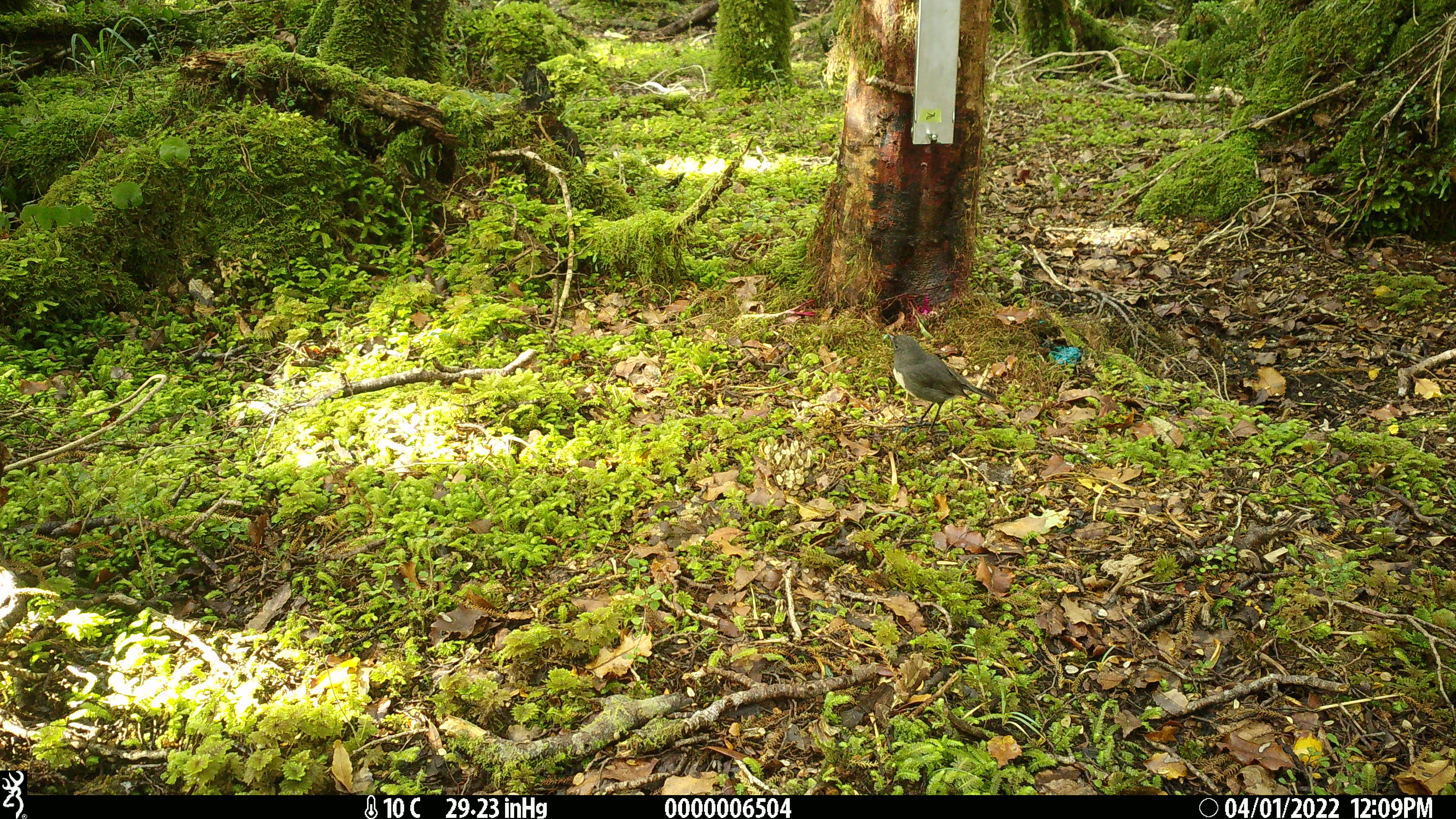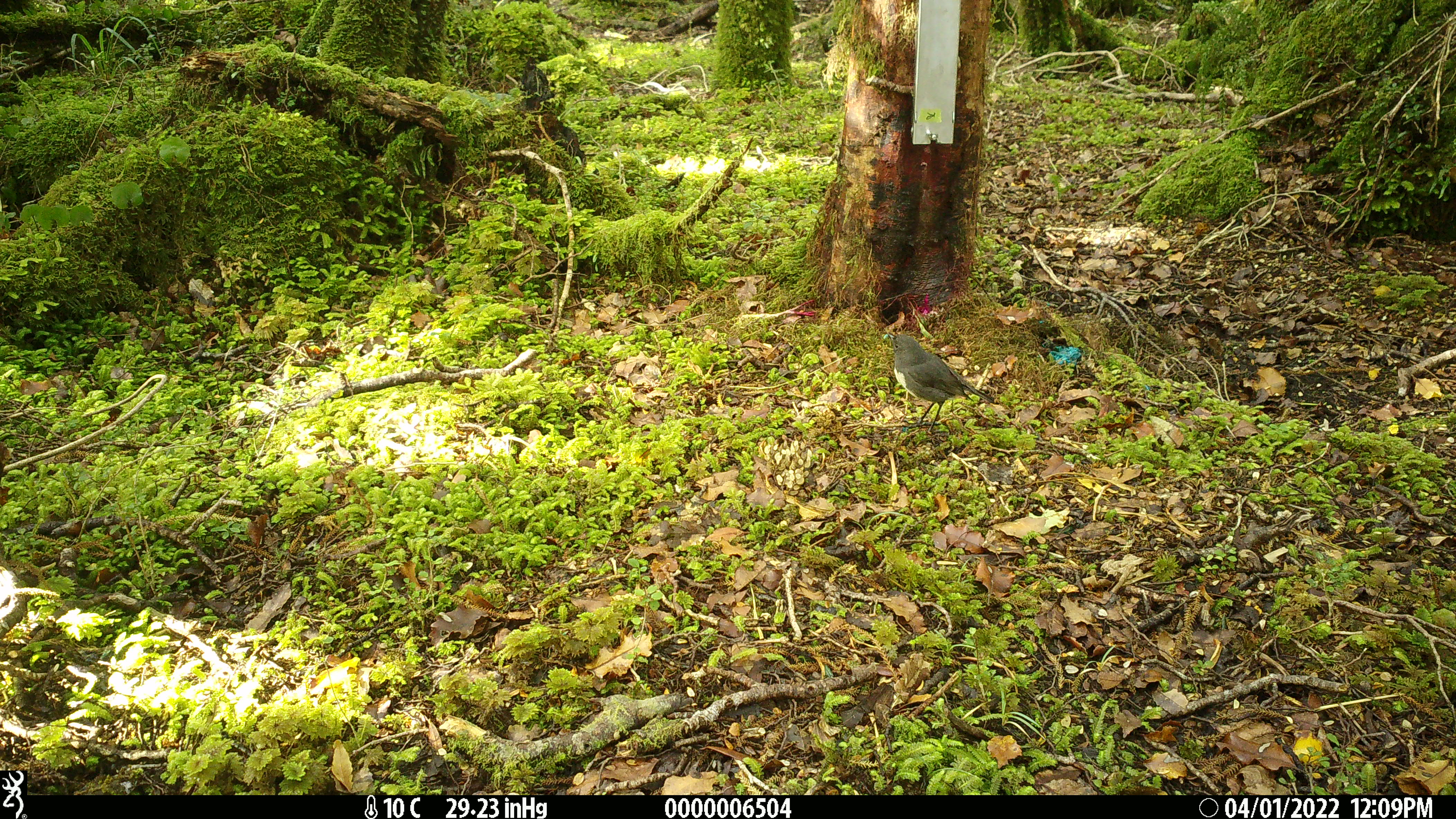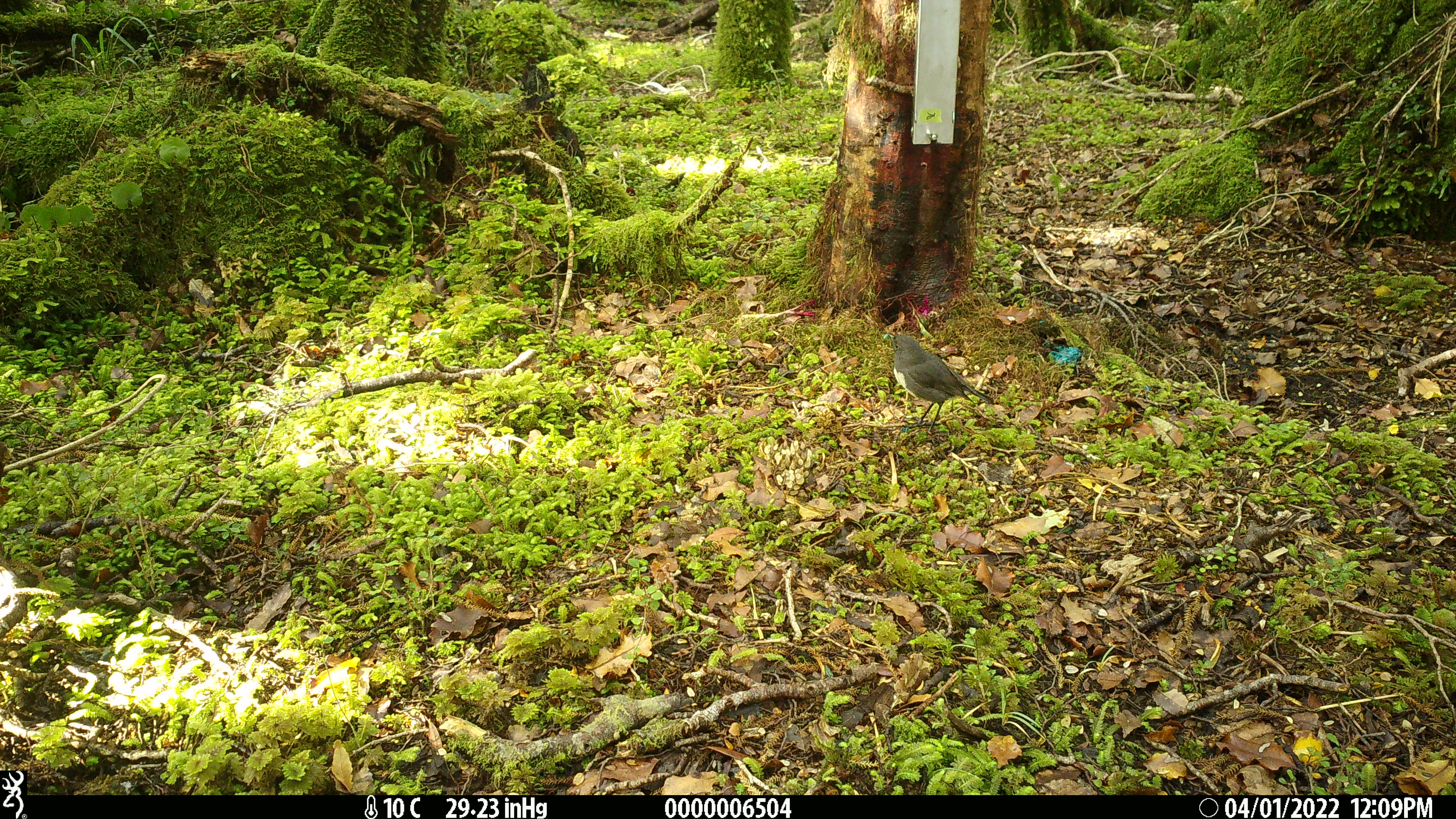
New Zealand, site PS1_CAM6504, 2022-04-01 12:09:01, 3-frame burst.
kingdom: Animalia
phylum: Chordata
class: Aves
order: Passeriformes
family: Petroicidae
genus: Petroica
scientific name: Petroica australis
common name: new zealand robin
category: robin